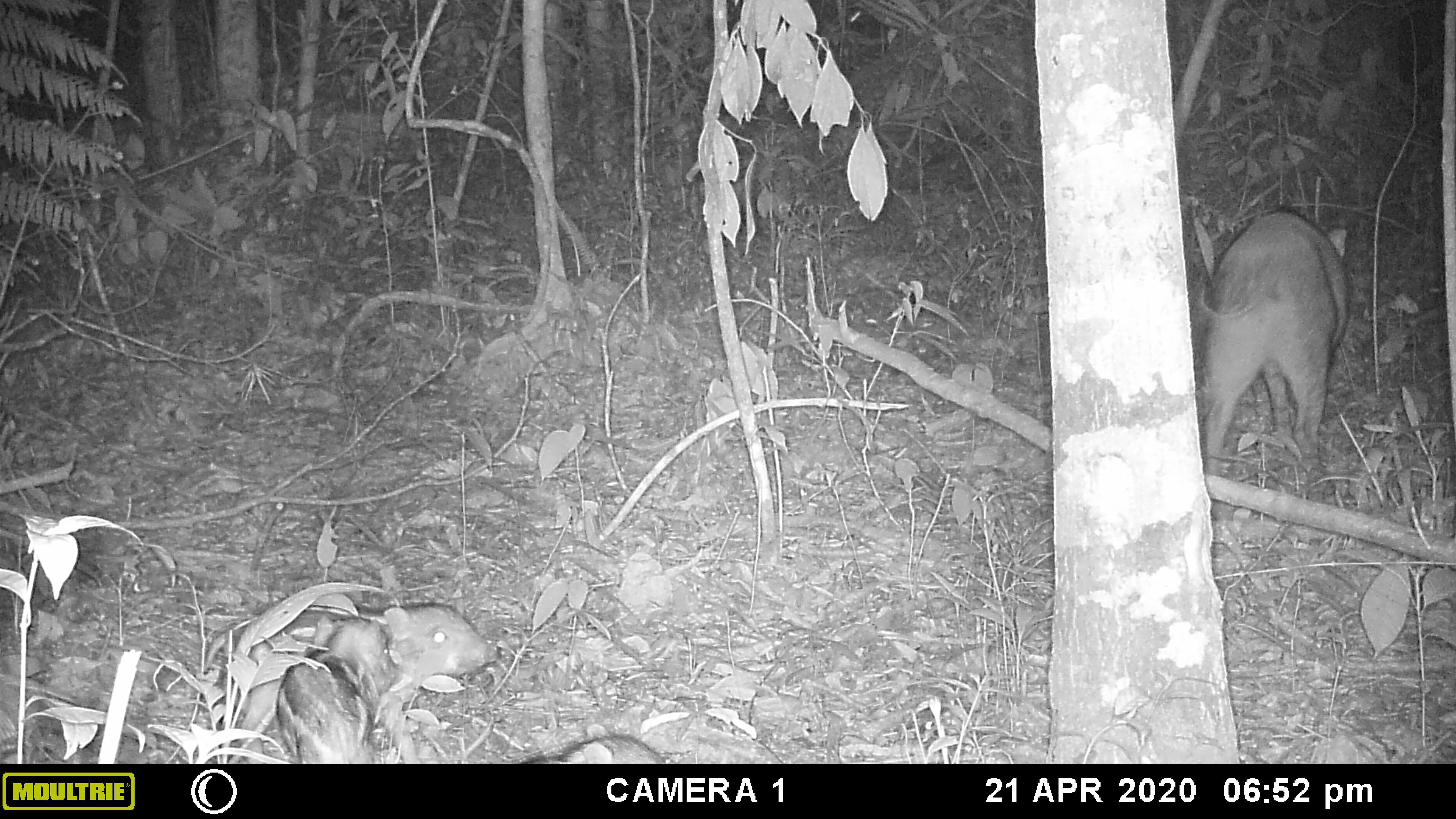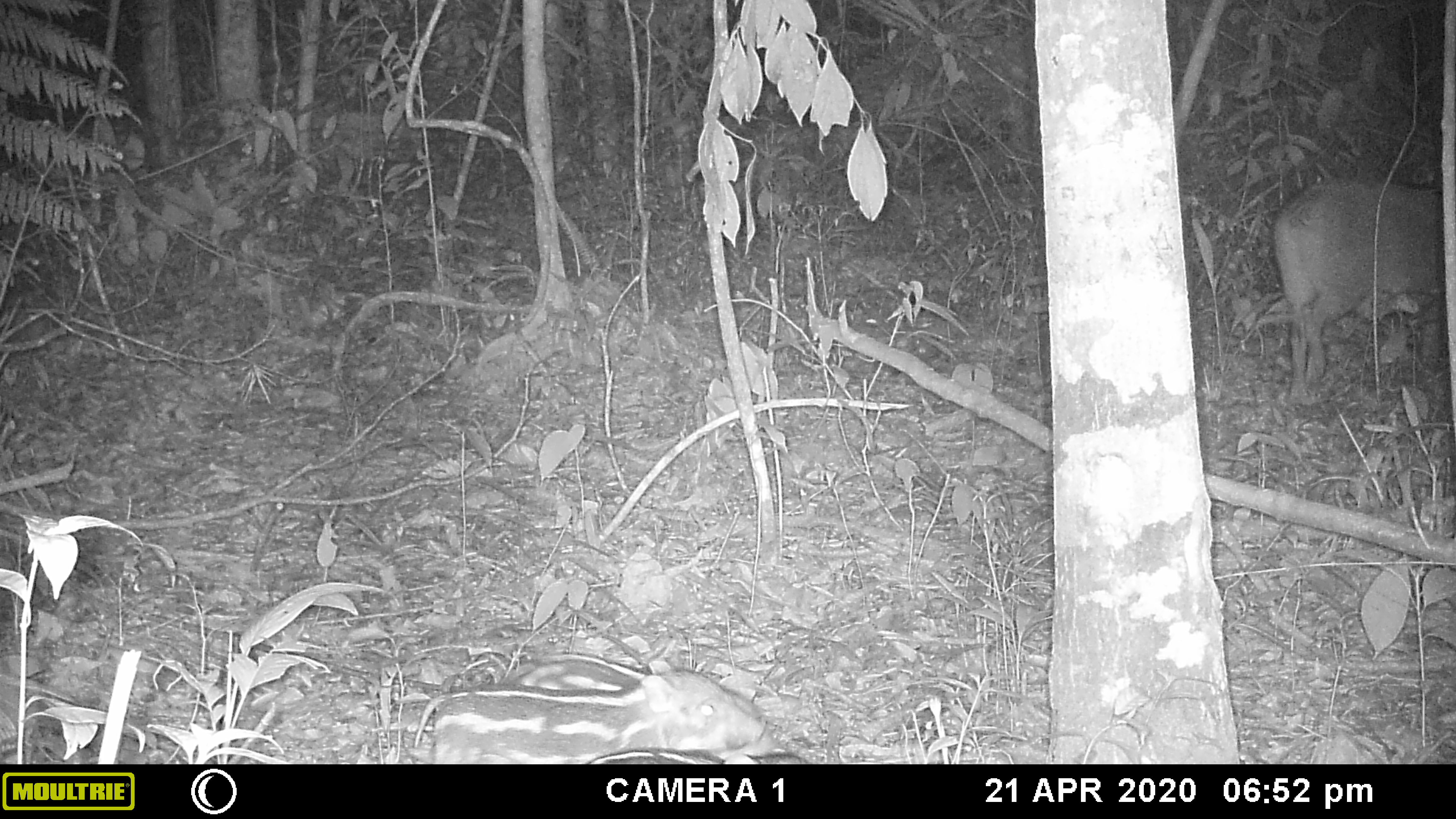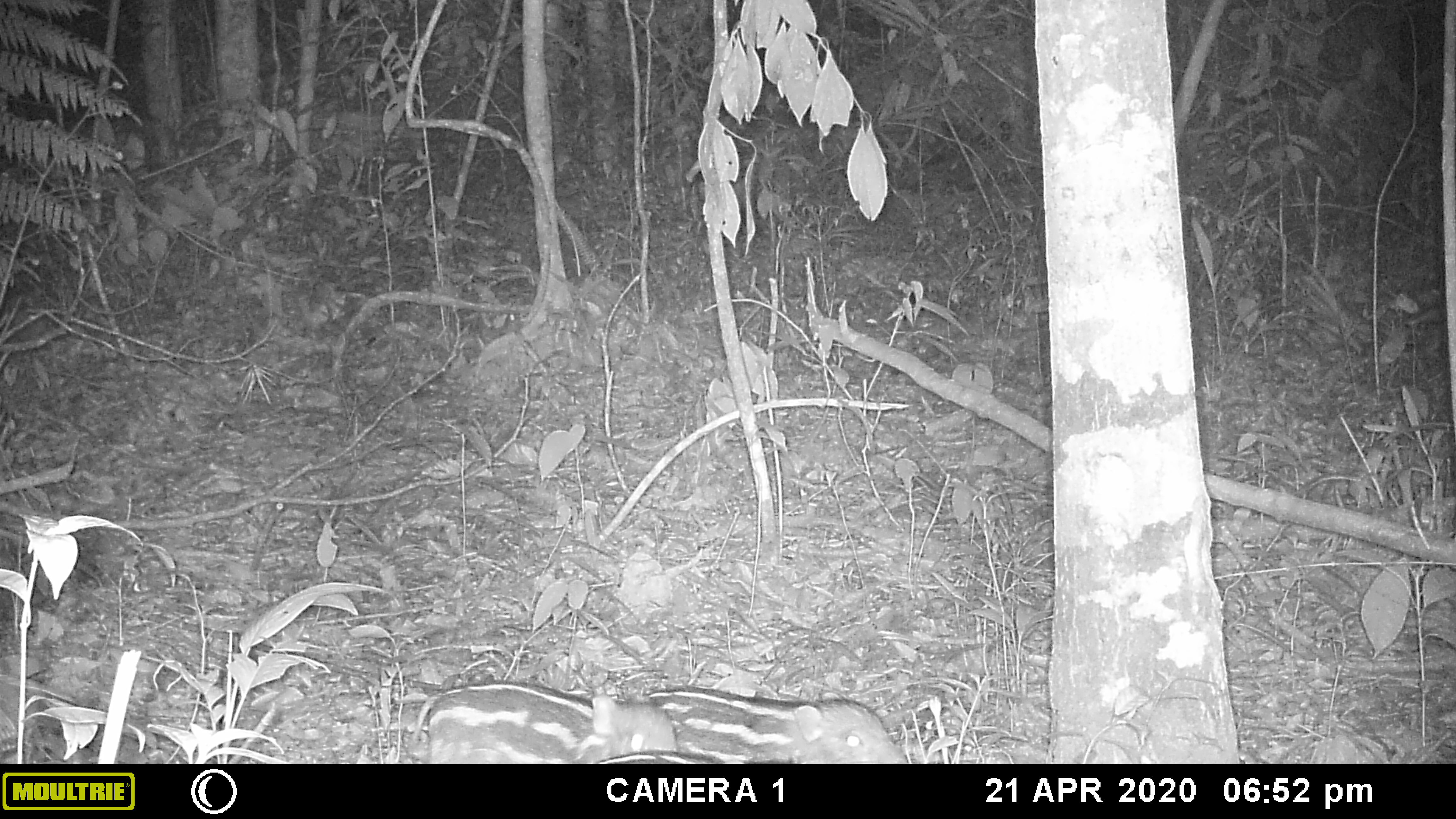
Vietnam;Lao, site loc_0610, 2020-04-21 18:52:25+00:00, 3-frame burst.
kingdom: Animalia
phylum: Chordata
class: Mammalia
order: Artiodactyla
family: Suidae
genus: Sus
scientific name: Sus scrofa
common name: eurasian wild pig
Eurasian wild pig (Sus scrofa). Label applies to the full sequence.